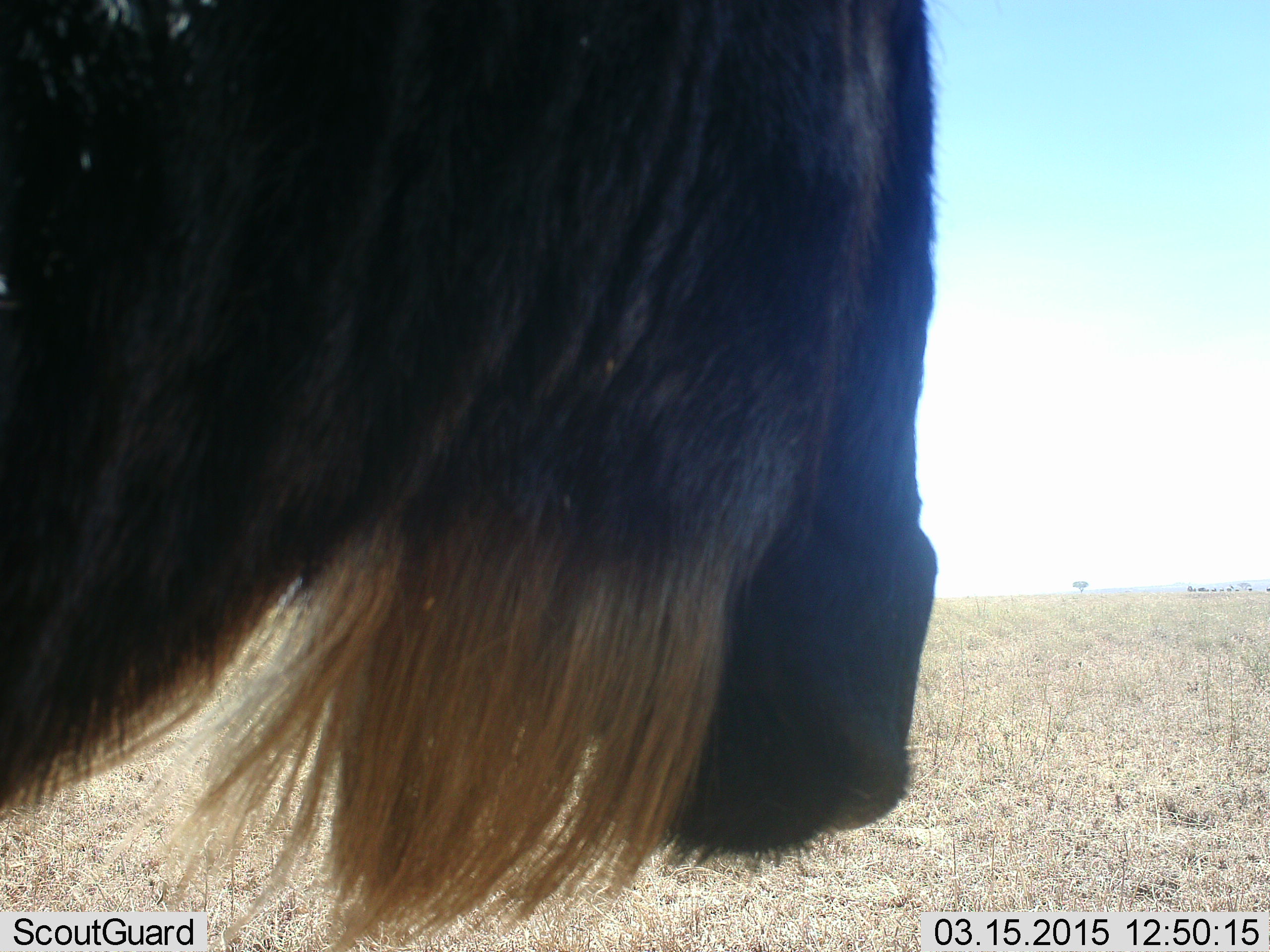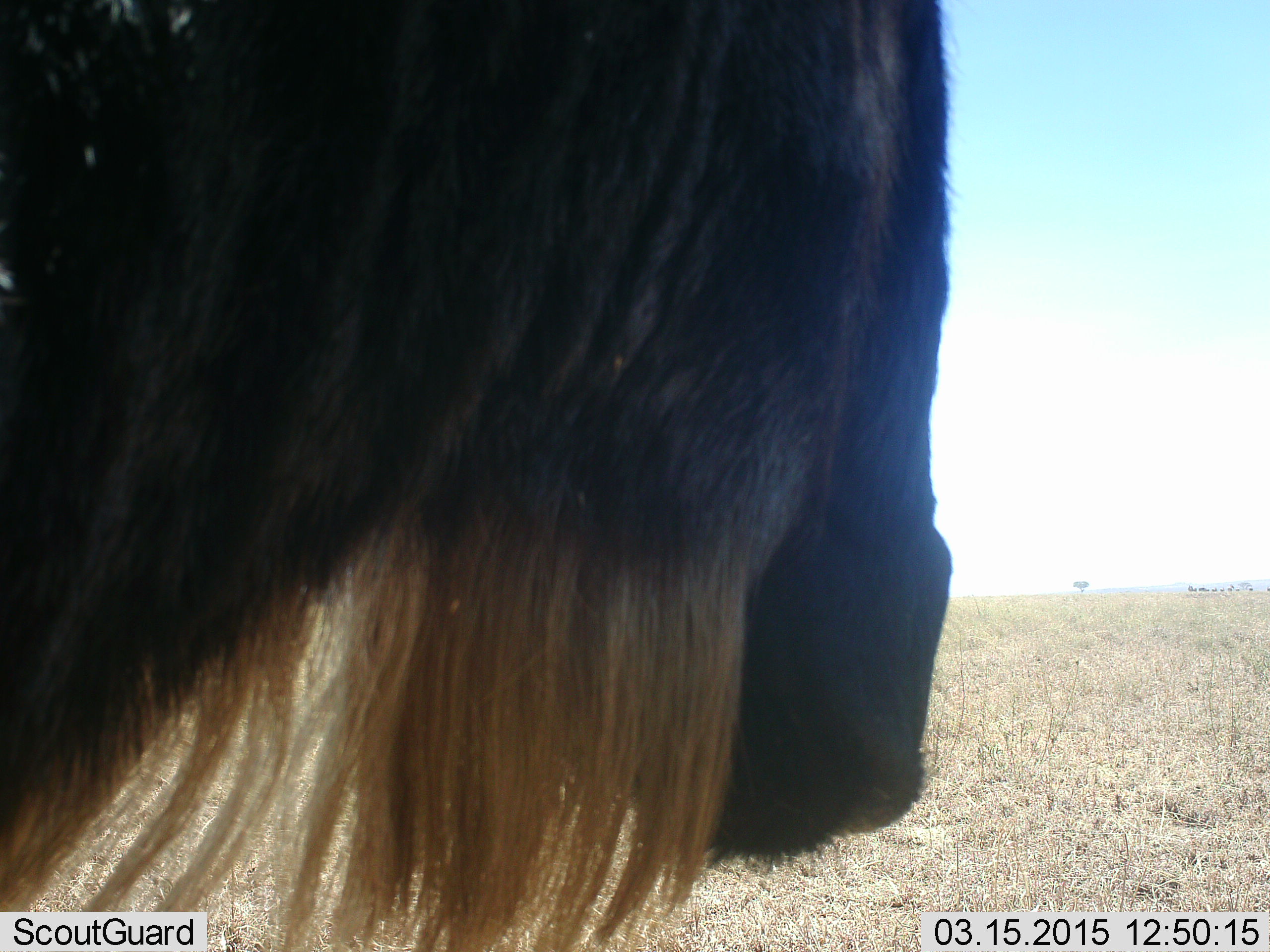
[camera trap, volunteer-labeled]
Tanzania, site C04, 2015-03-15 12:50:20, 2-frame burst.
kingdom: Animalia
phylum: Chordata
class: Mammalia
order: Artiodactyla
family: Bovidae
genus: Connochaetes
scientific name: Connochaetes taurinus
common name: blue wildebeest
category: wildebeest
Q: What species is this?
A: Wildebeest (blue wildebeest) (Connochaetes taurinus).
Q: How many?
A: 1.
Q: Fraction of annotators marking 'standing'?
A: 90%.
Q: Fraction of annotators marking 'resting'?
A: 0%.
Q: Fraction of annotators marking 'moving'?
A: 10%.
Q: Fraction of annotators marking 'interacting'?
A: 0%.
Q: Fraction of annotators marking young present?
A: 0%.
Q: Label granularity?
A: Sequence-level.